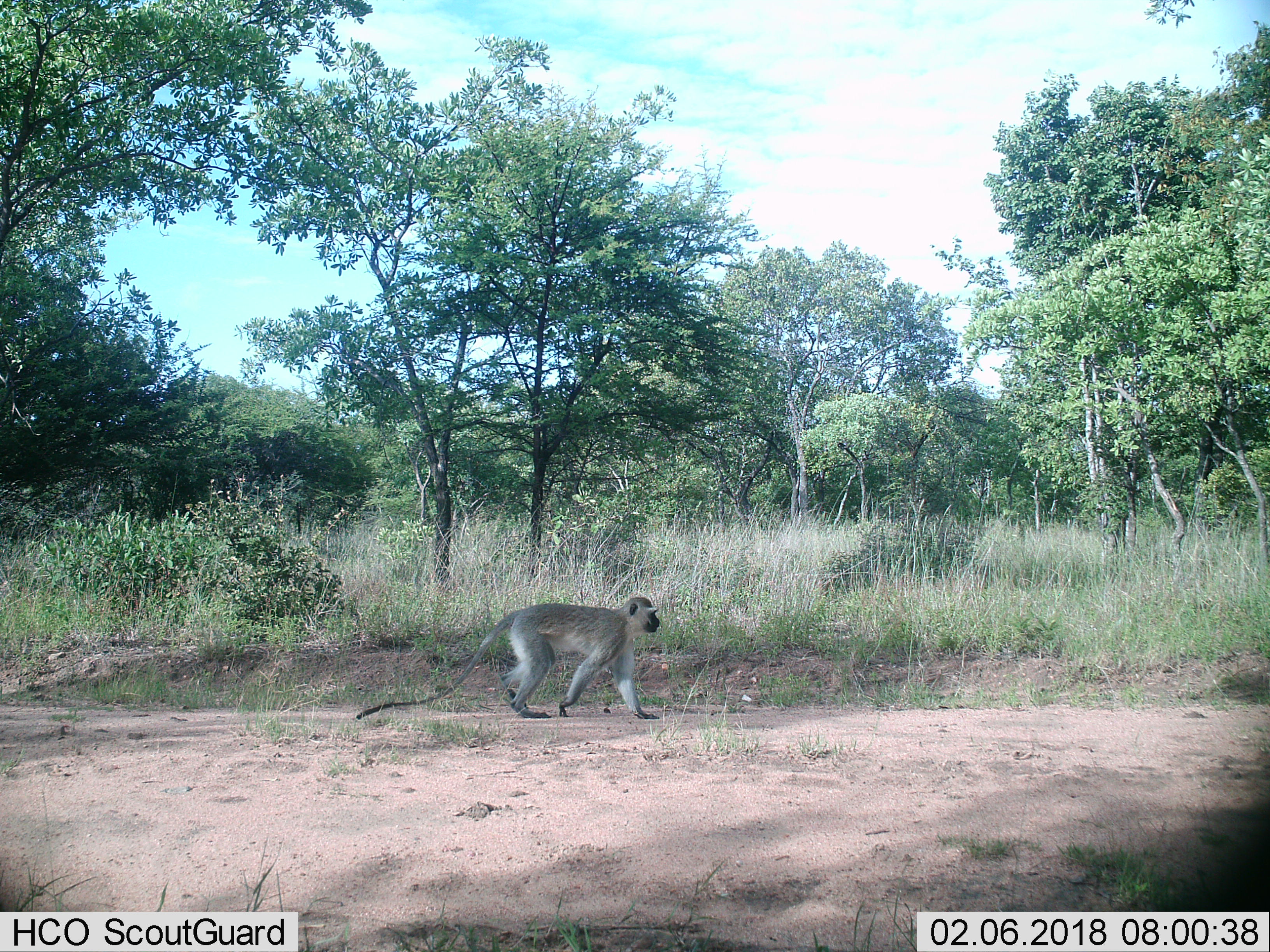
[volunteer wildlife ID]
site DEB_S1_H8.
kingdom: Animalia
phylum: Chordata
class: Mammalia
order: Primates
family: Cercopithecidae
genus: Chlorocebus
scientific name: Chlorocebus pygerythrus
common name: vervet monkey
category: monkeyvervet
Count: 1.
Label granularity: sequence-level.